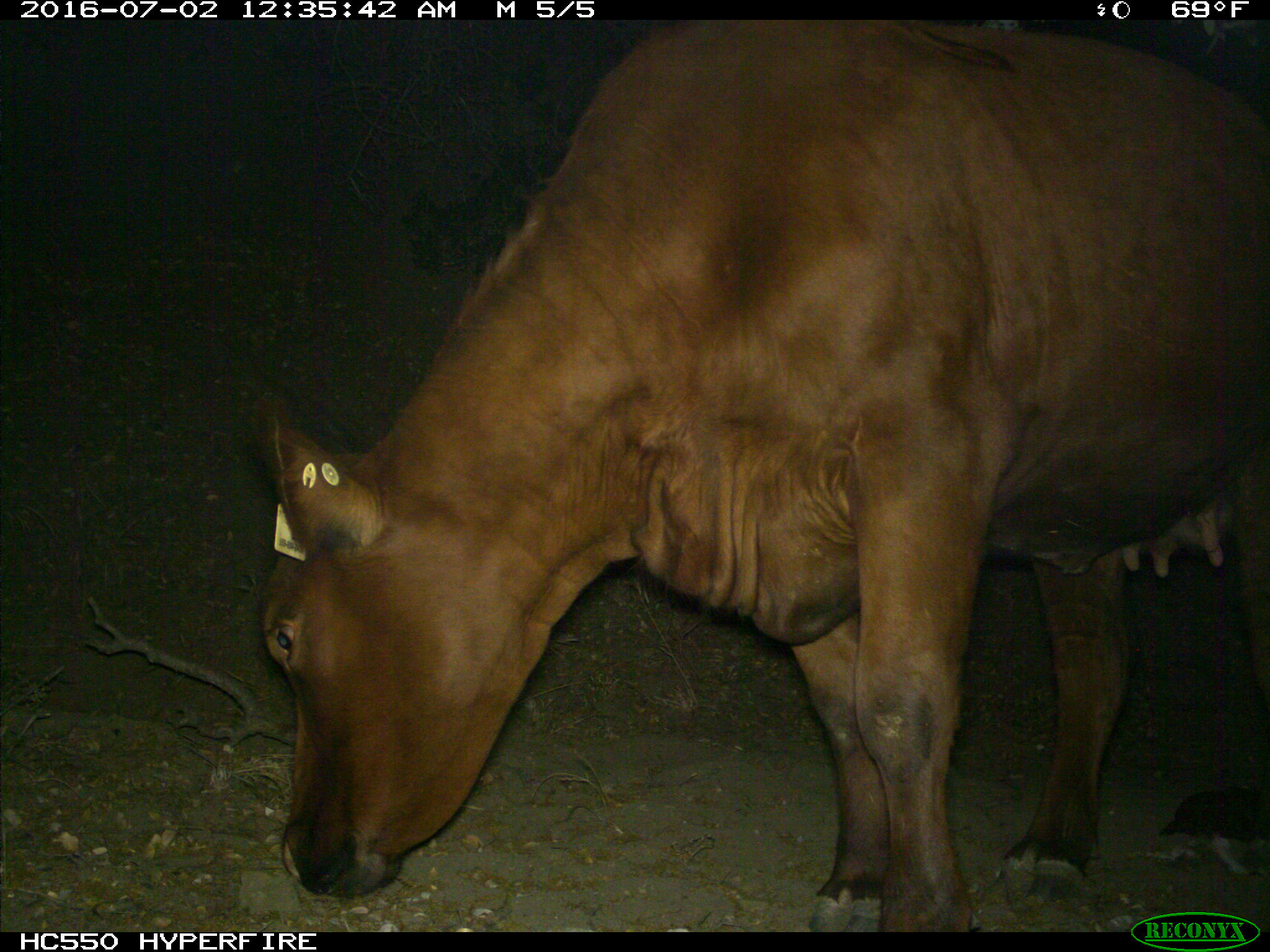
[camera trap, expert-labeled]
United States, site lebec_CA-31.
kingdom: Animalia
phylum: Chordata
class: Mammalia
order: Artiodactyla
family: Bovidae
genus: Bos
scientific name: Bos taurus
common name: domestic cow